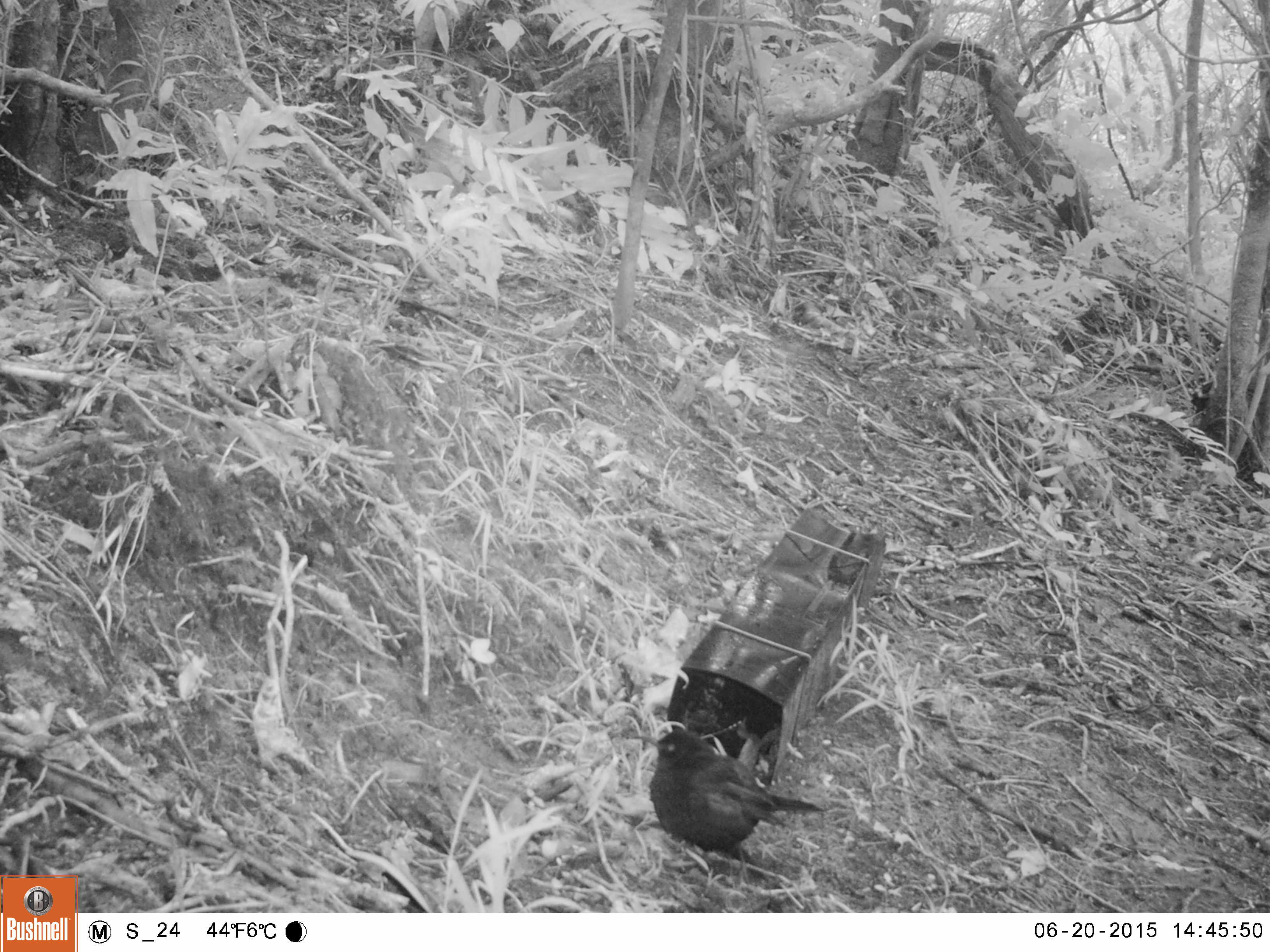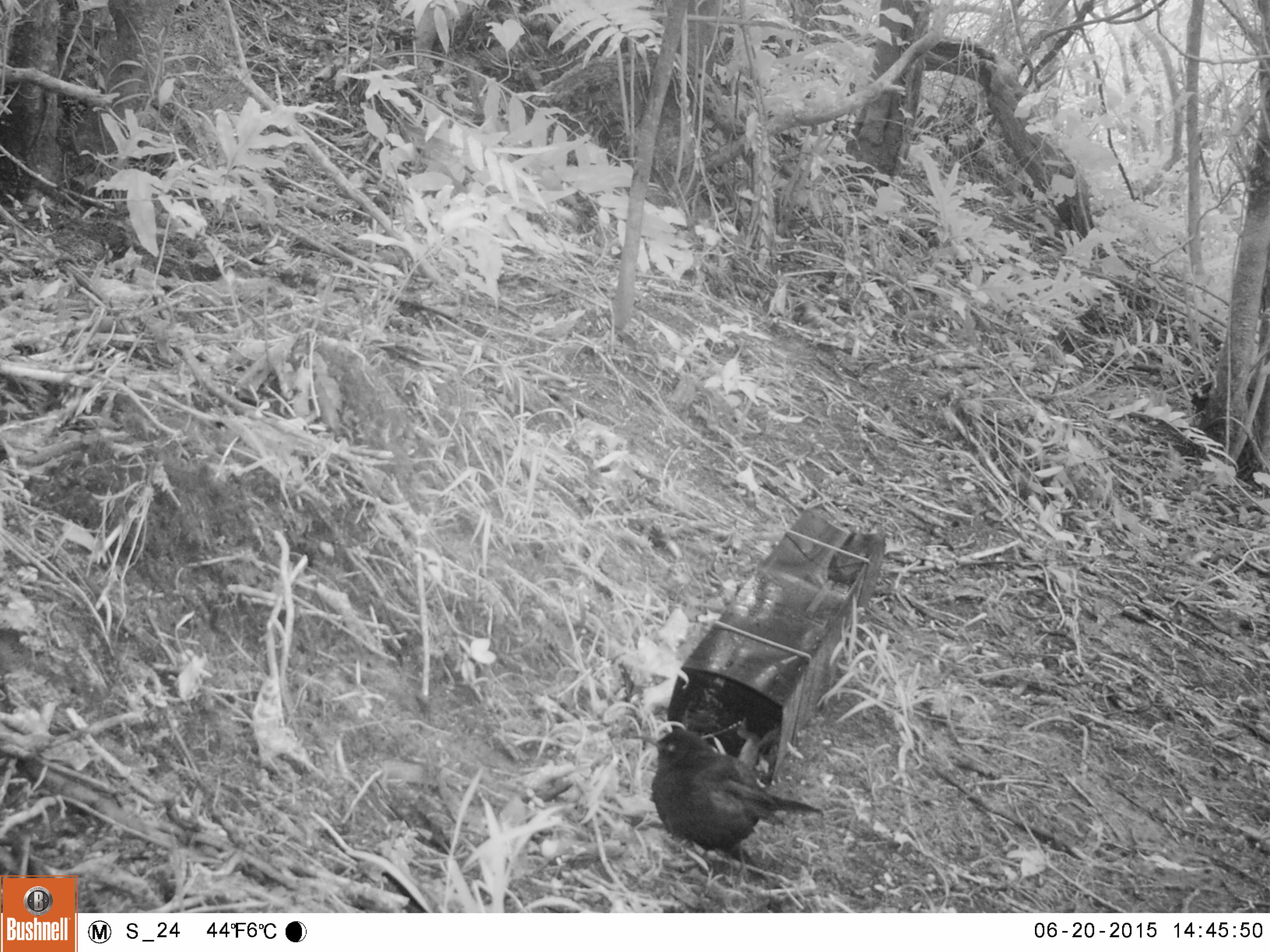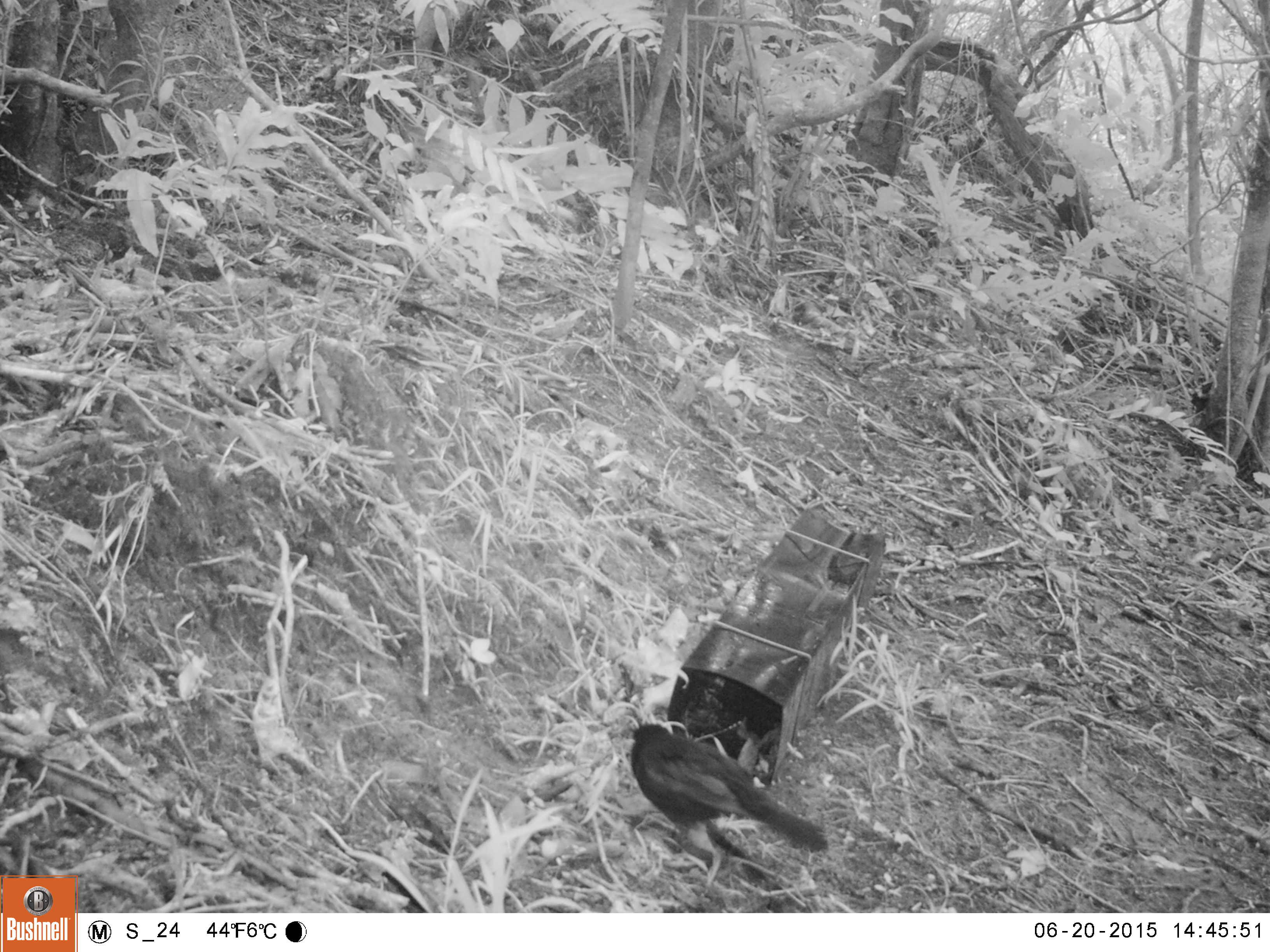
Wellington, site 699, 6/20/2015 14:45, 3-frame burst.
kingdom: Animalia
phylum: Chordata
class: Aves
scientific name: Aves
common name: bird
Bird (Aves).